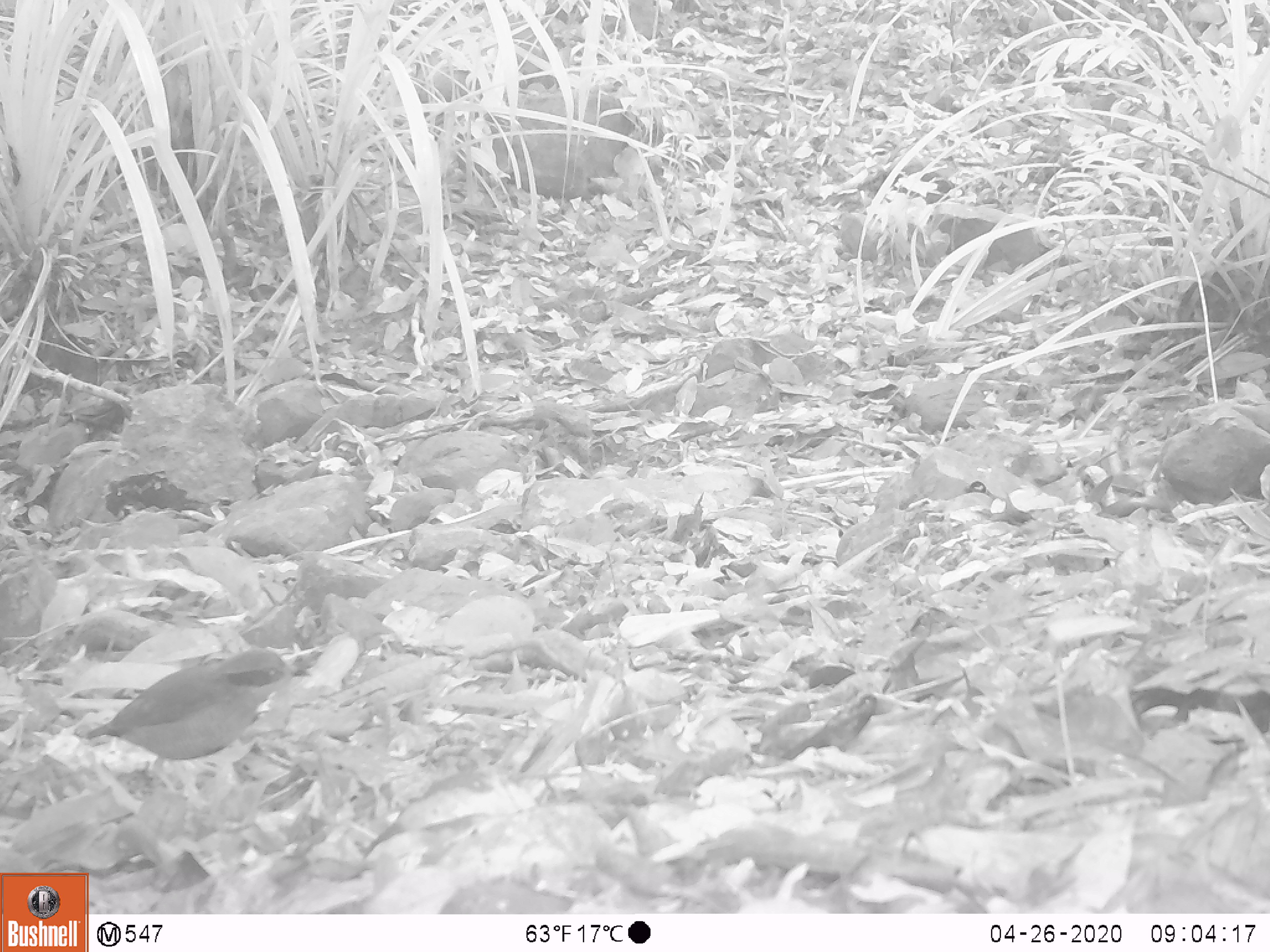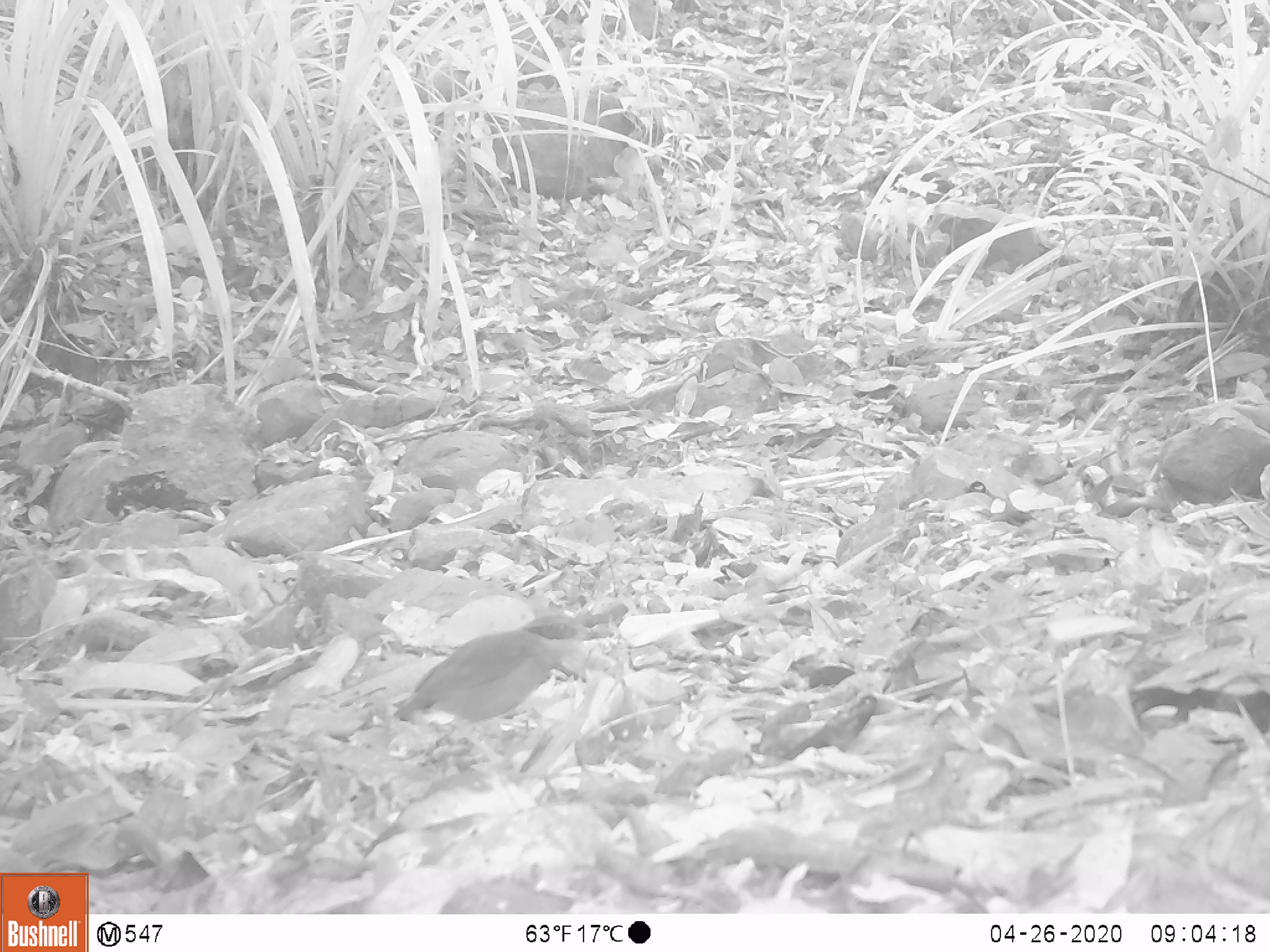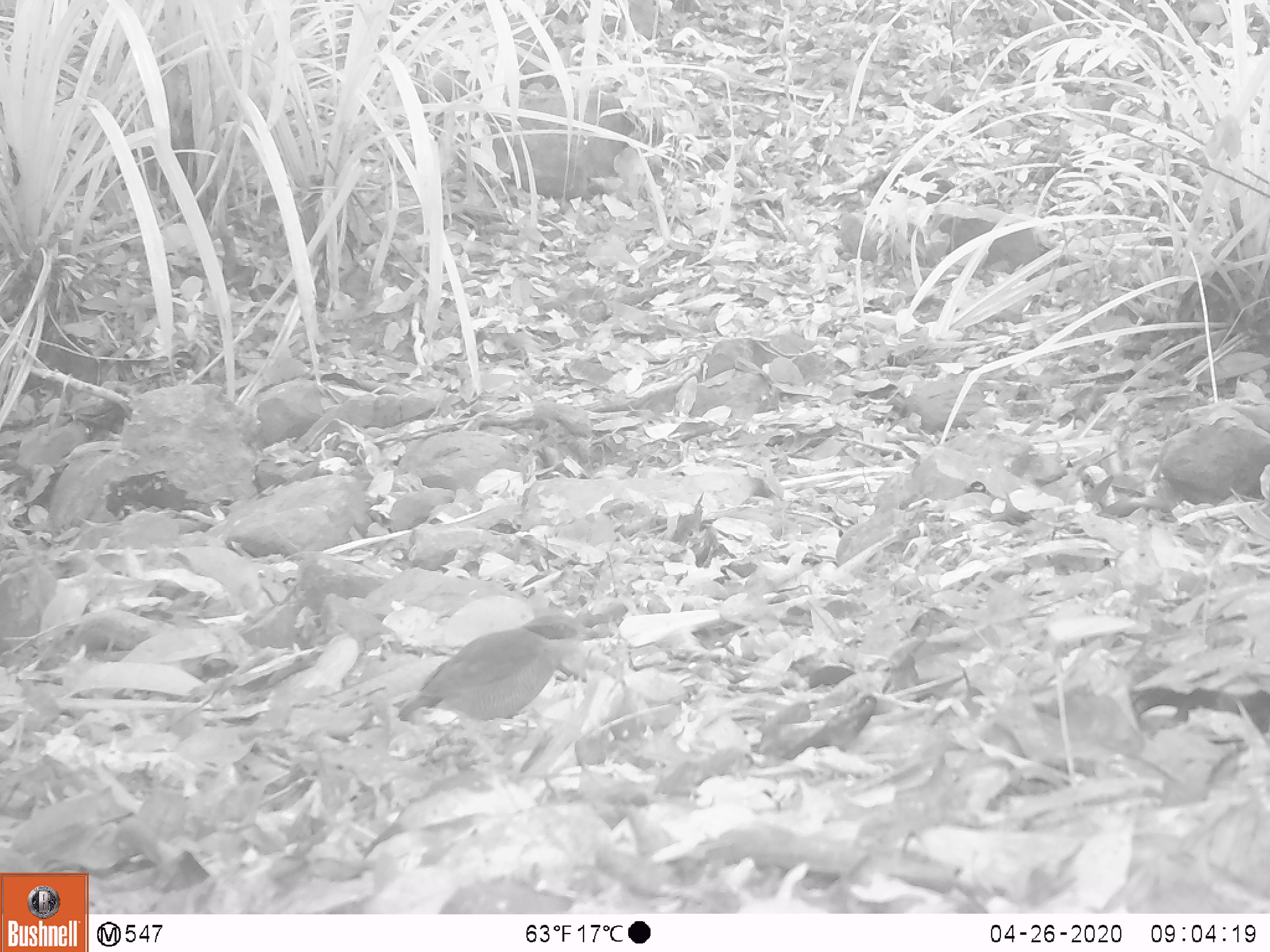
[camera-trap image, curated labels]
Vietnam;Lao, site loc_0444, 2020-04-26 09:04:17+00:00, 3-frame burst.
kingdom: Animalia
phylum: Chordata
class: Aves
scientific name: Aves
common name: bird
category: unidentified bird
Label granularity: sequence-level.